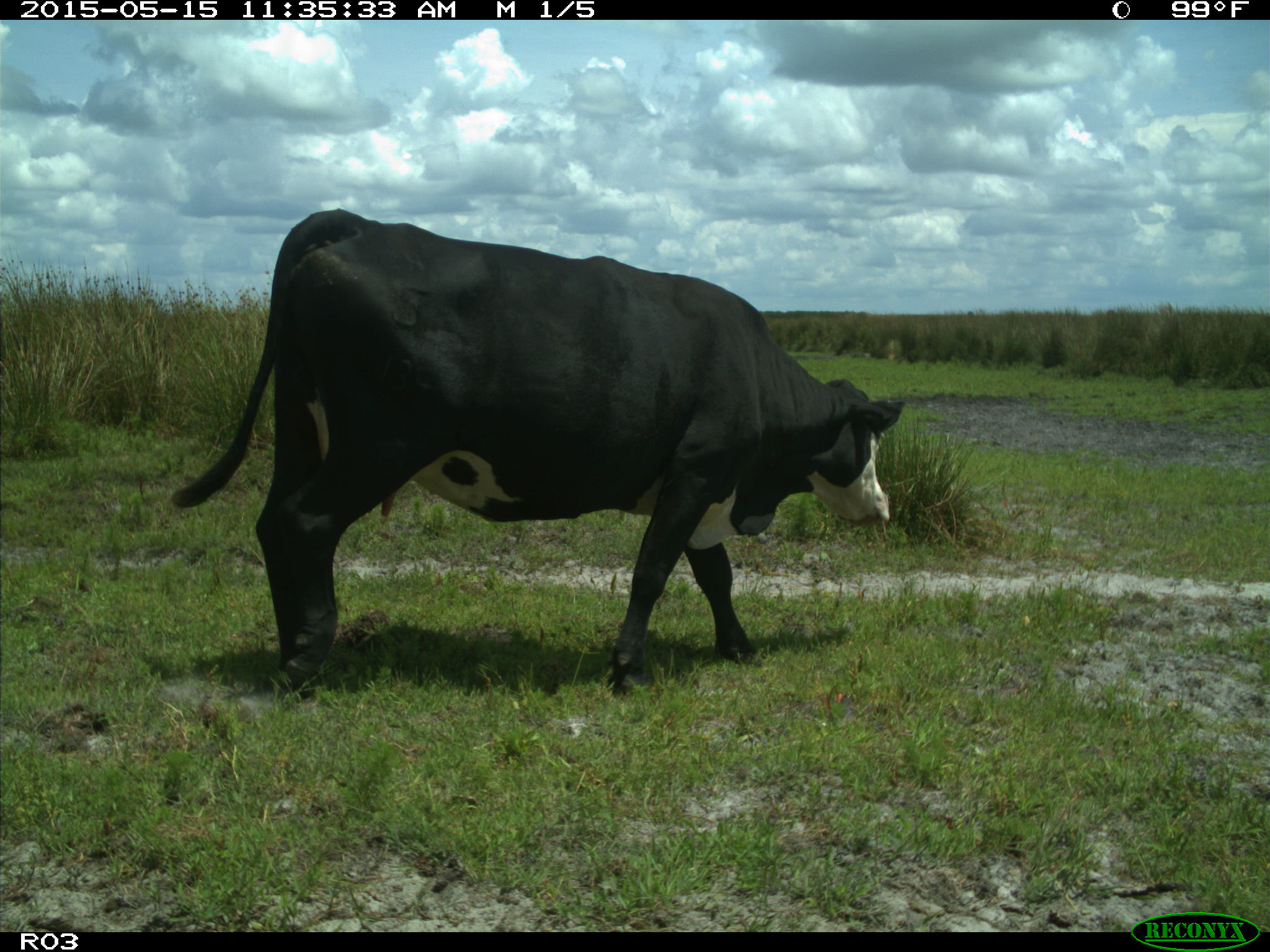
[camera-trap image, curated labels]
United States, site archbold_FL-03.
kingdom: Animalia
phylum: Chordata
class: Mammalia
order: Artiodactyla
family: Bovidae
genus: Bos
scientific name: Bos taurus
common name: domestic cow